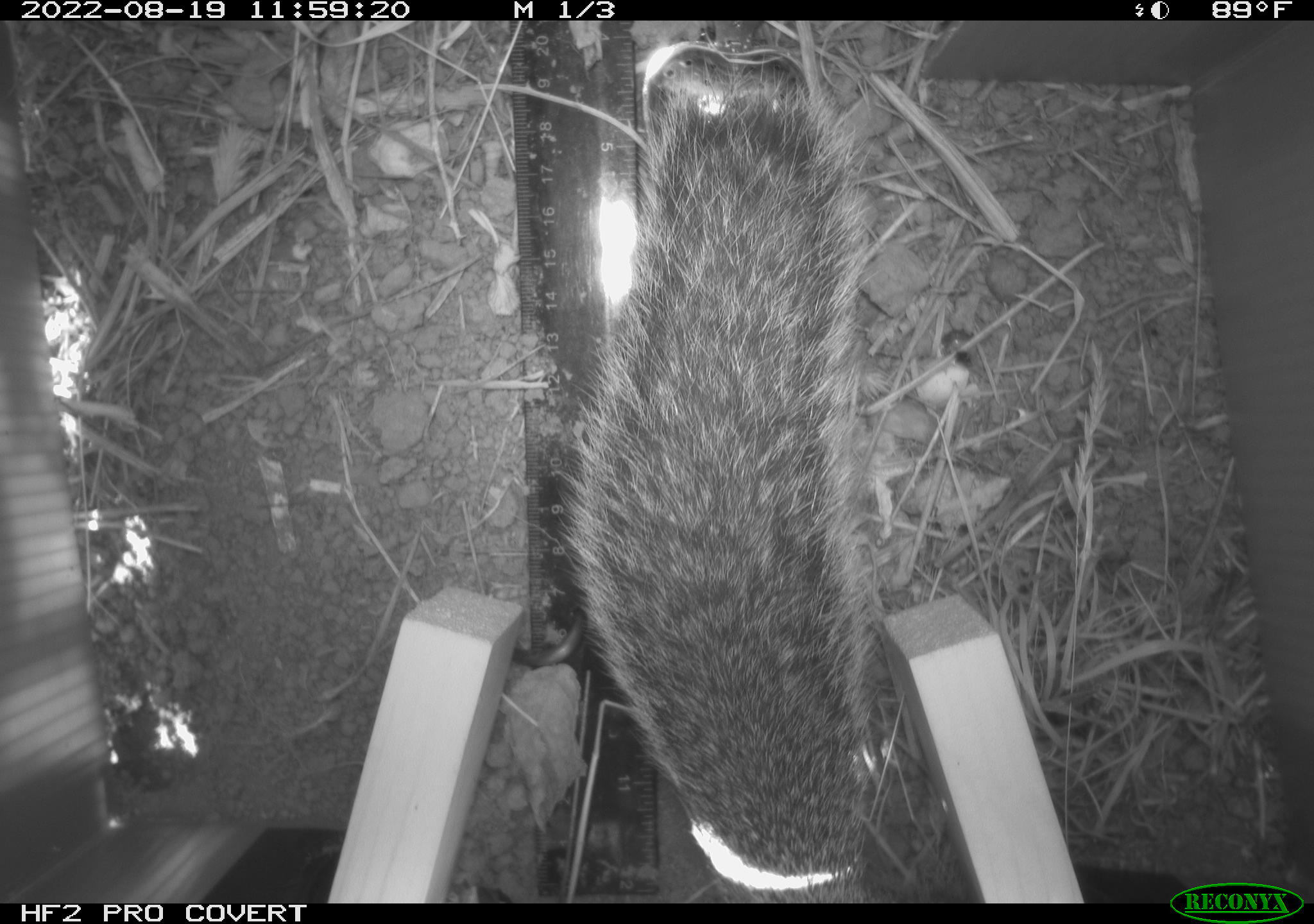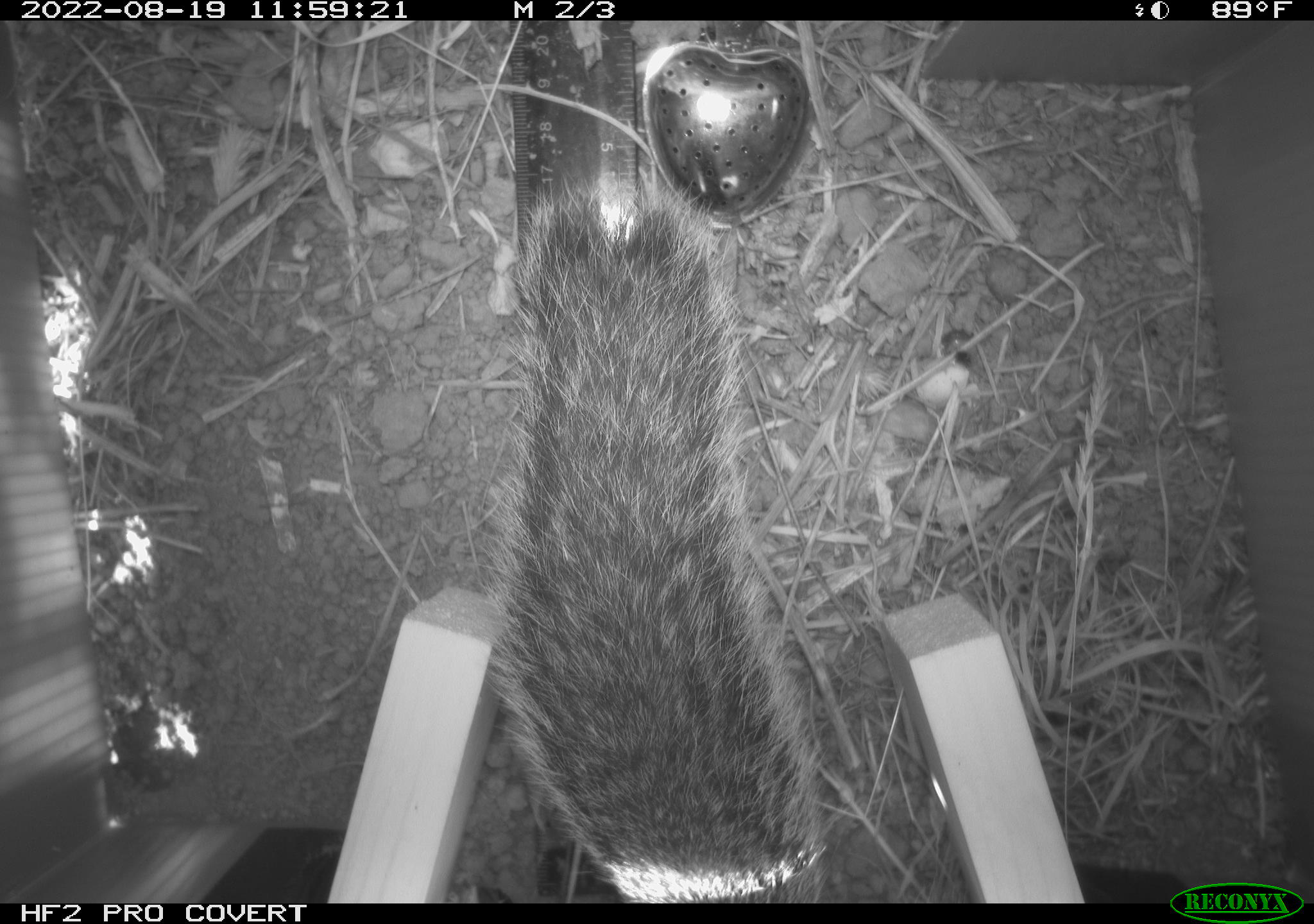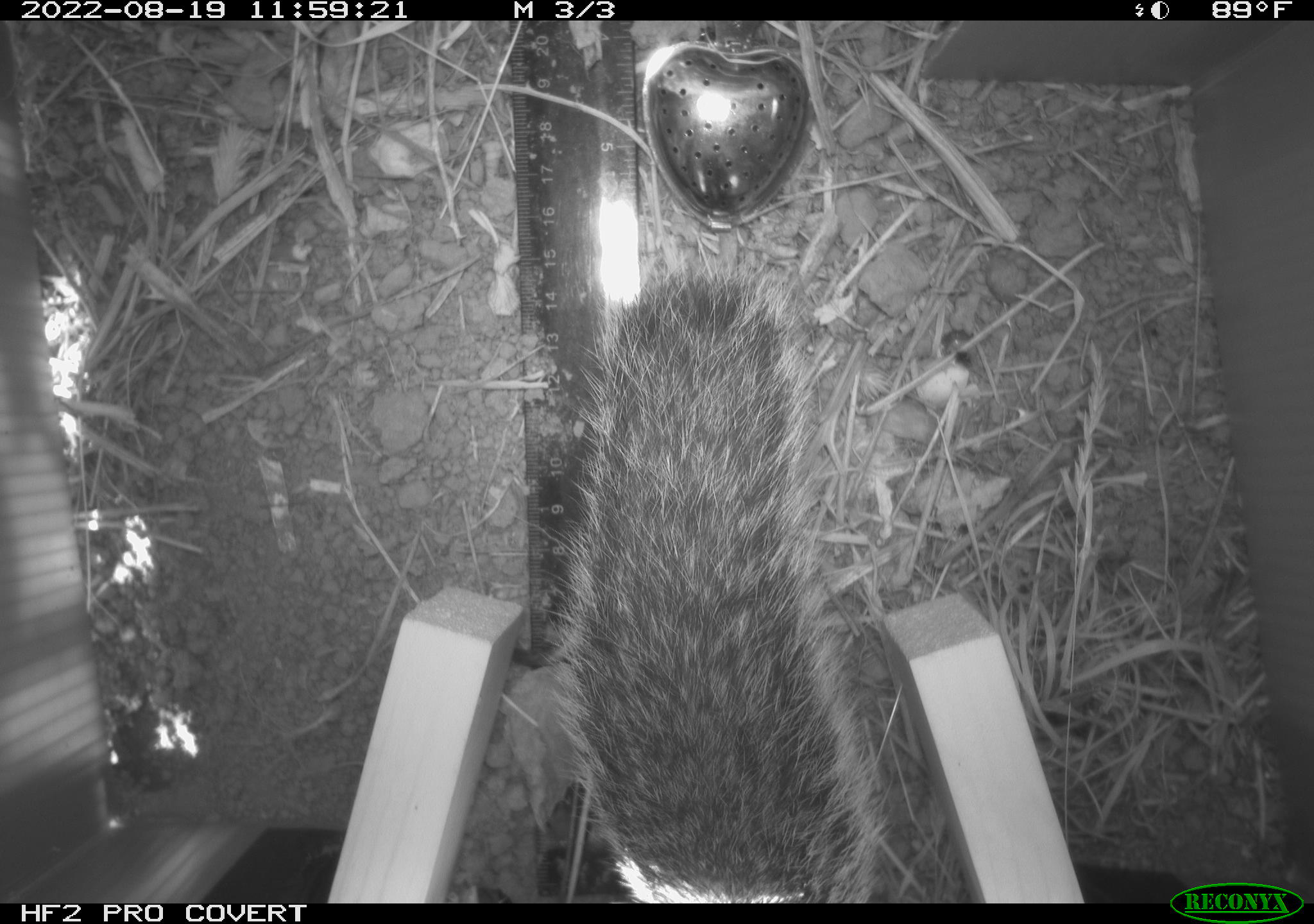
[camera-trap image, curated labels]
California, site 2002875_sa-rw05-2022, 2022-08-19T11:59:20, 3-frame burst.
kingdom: Animalia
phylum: Chordata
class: Mammalia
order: Rodentia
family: Sciuridae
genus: Otospermophilus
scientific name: Otospermophilus beecheyi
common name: california ground squirrel